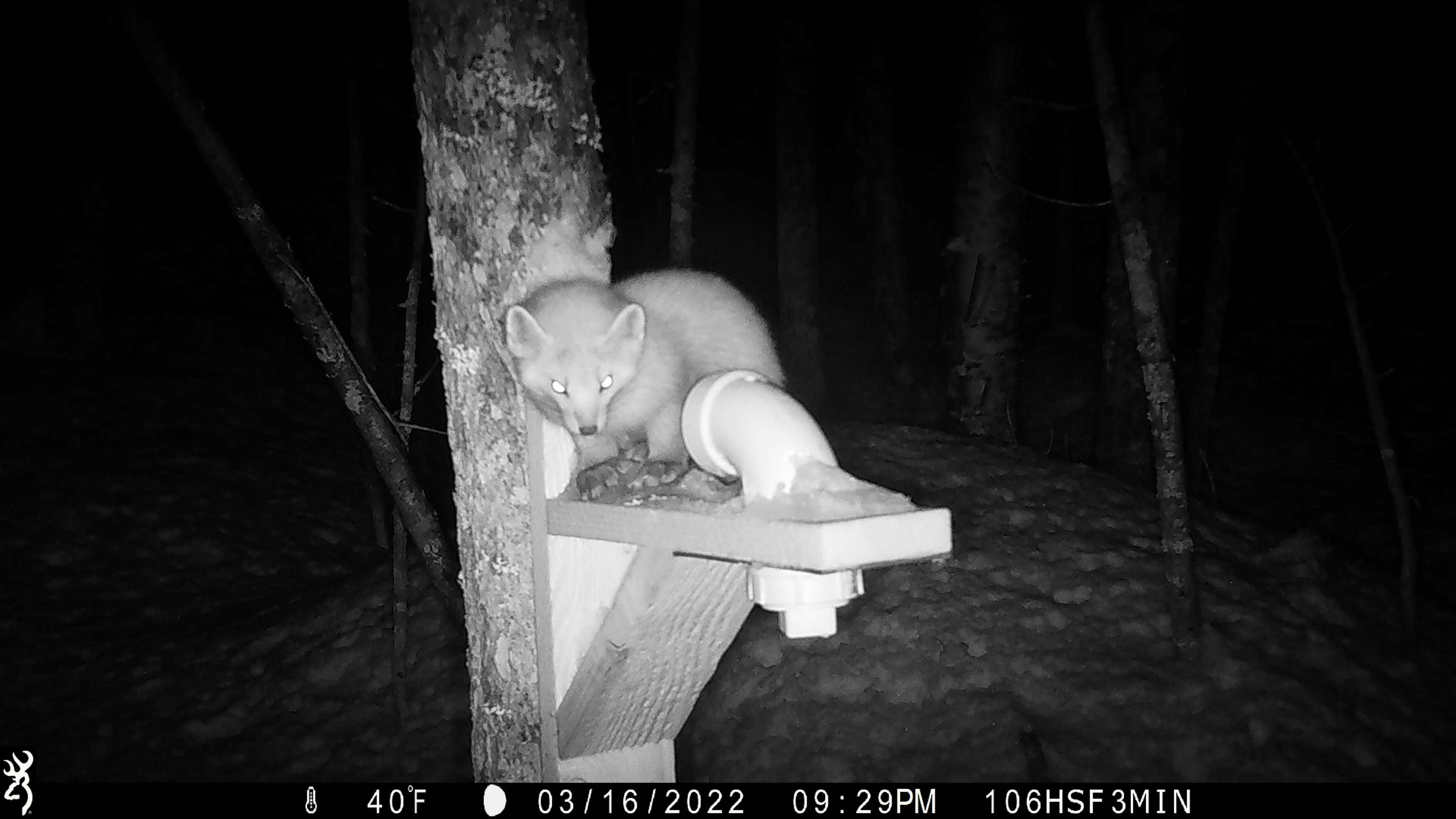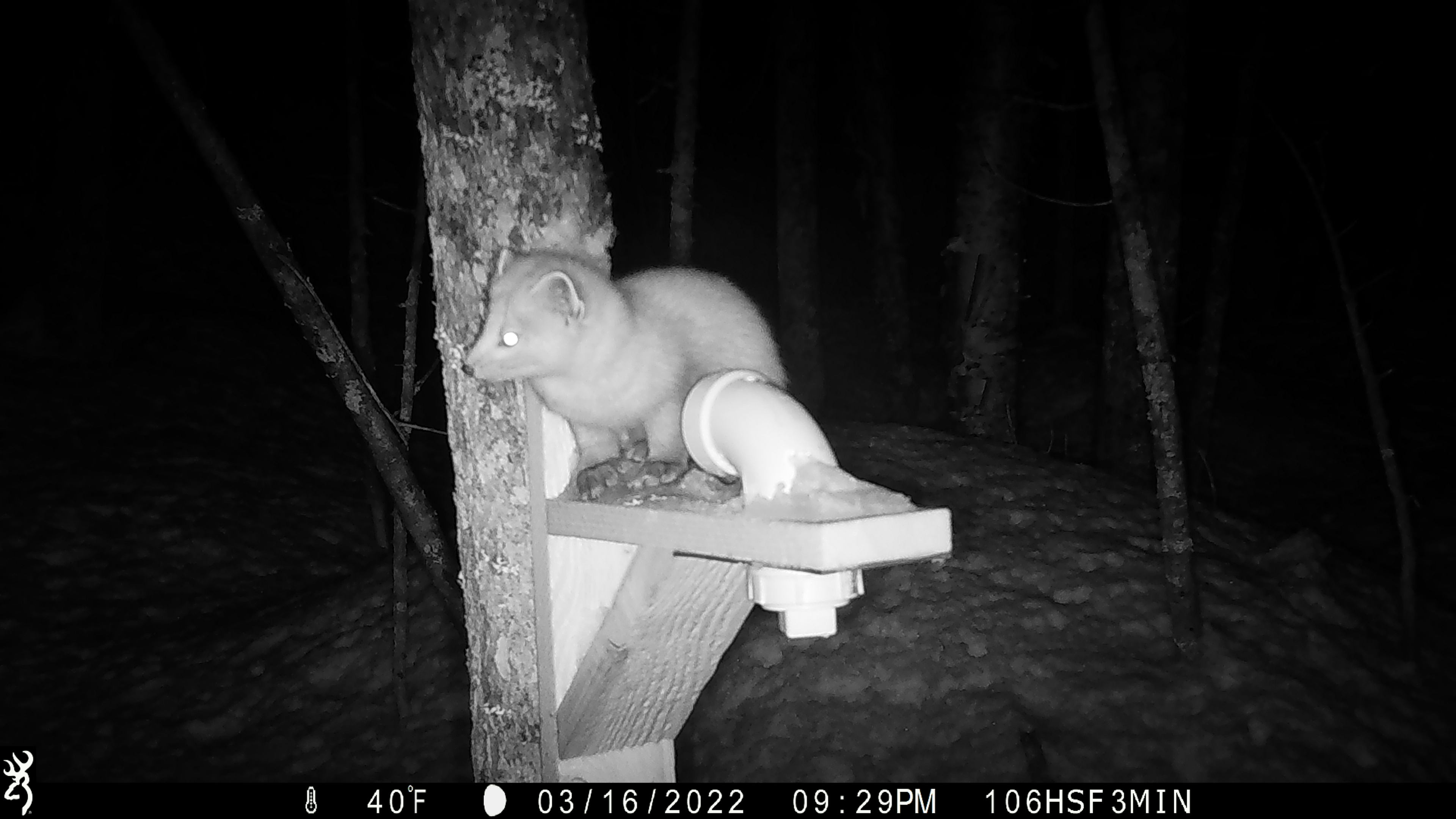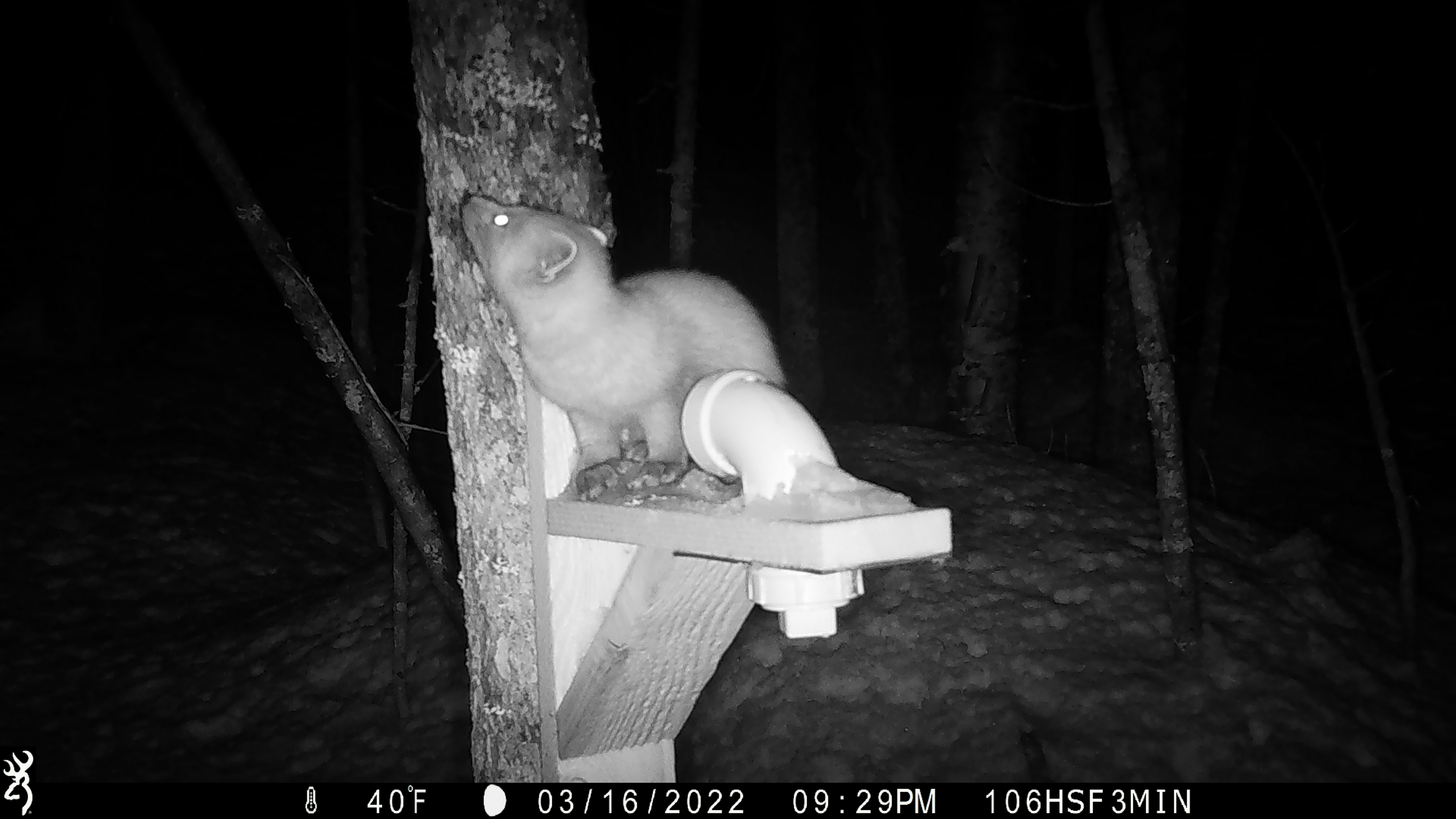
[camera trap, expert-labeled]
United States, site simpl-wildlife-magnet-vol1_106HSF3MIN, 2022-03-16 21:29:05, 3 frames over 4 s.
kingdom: Animalia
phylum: Chordata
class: Mammalia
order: Carnivora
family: Mustelidae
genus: Martes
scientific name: Martes americana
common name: american marten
American marten (Martes americana).